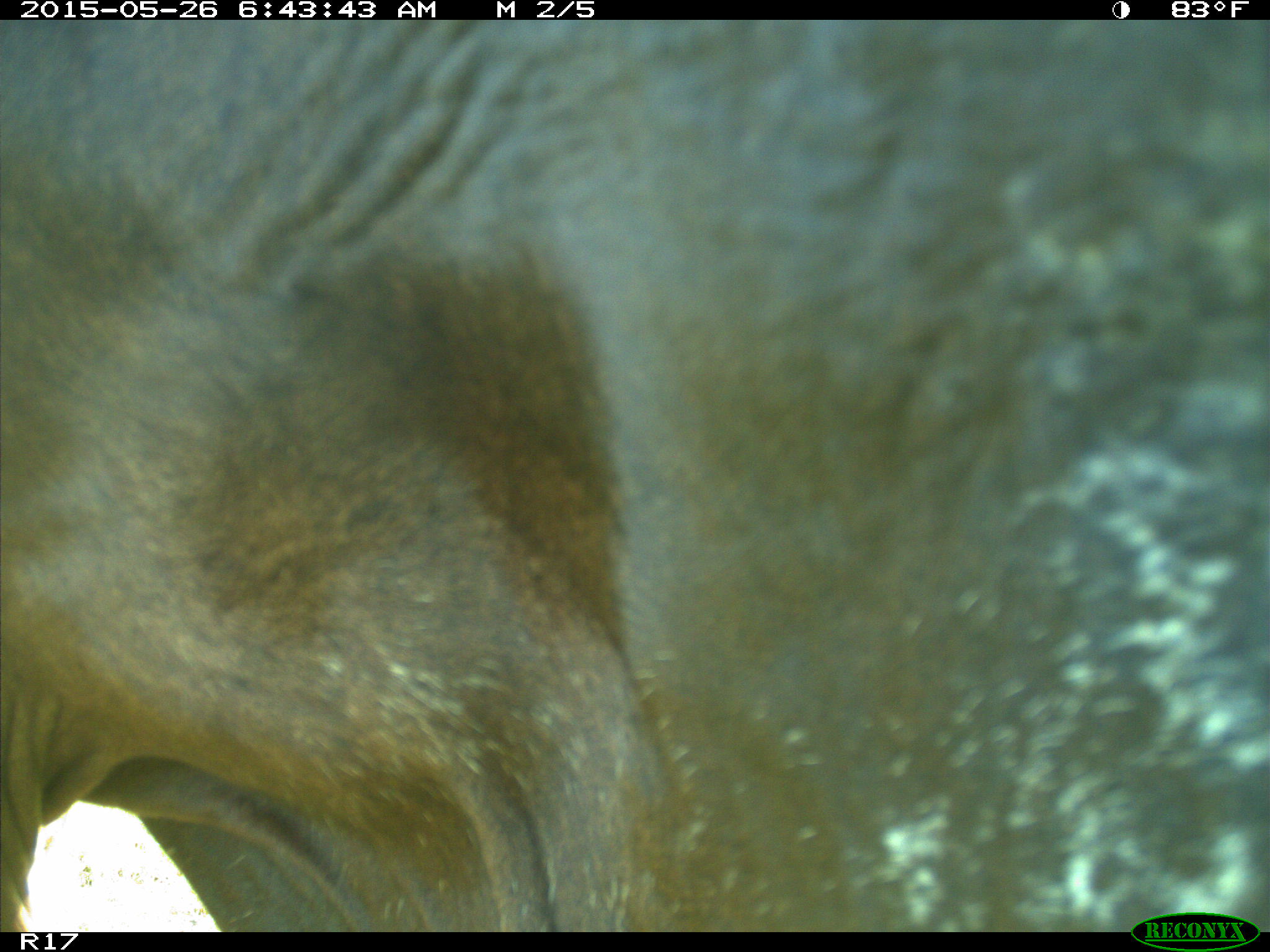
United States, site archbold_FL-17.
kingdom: Animalia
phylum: Chordata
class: Mammalia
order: Artiodactyla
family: Bovidae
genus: Bos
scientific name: Bos taurus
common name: domestic cow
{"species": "Bos taurus (domestic cow)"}